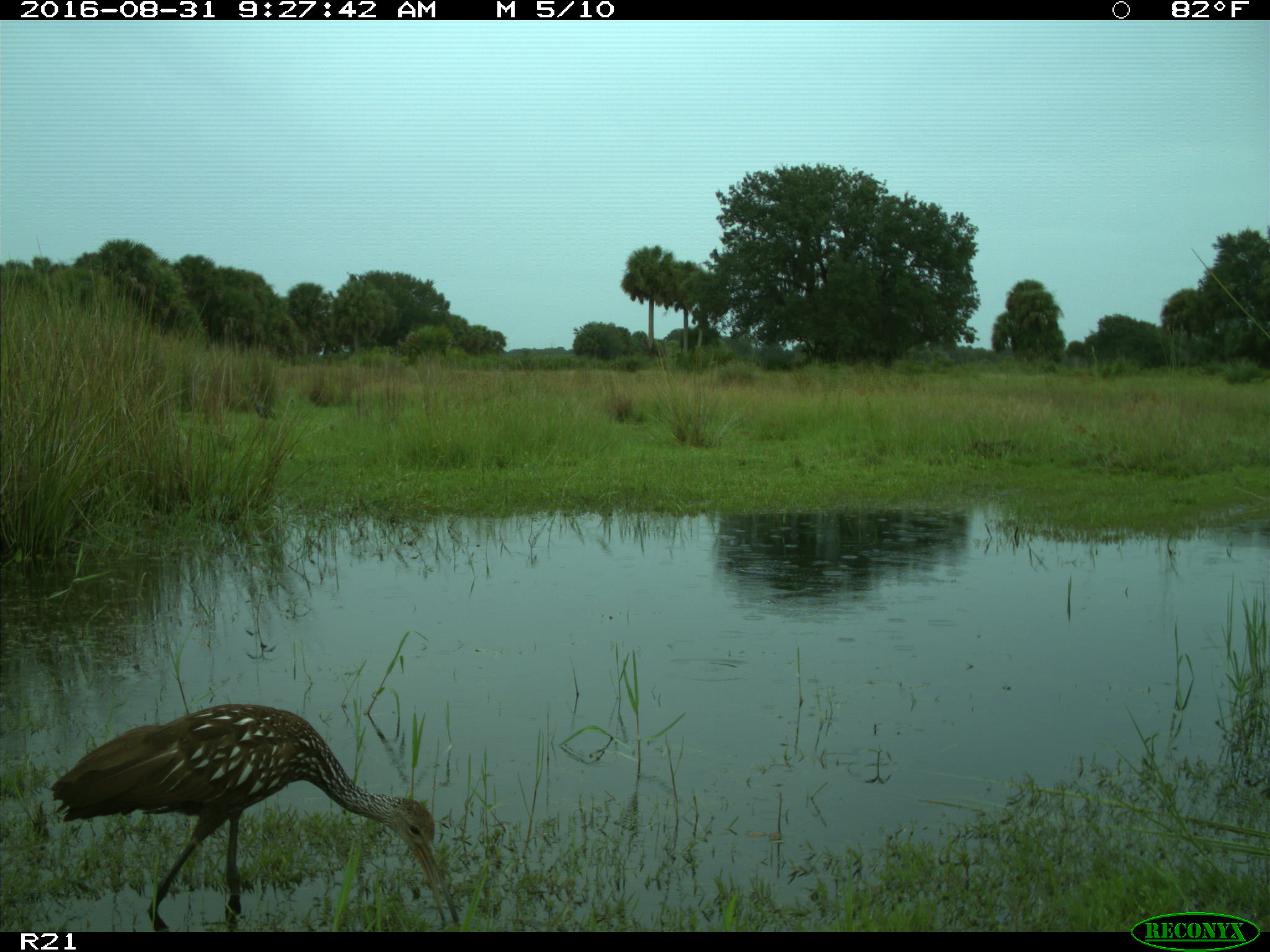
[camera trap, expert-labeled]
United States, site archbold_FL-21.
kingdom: Animalia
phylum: Chordata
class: Aves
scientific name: Aves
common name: birds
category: unidentified bird